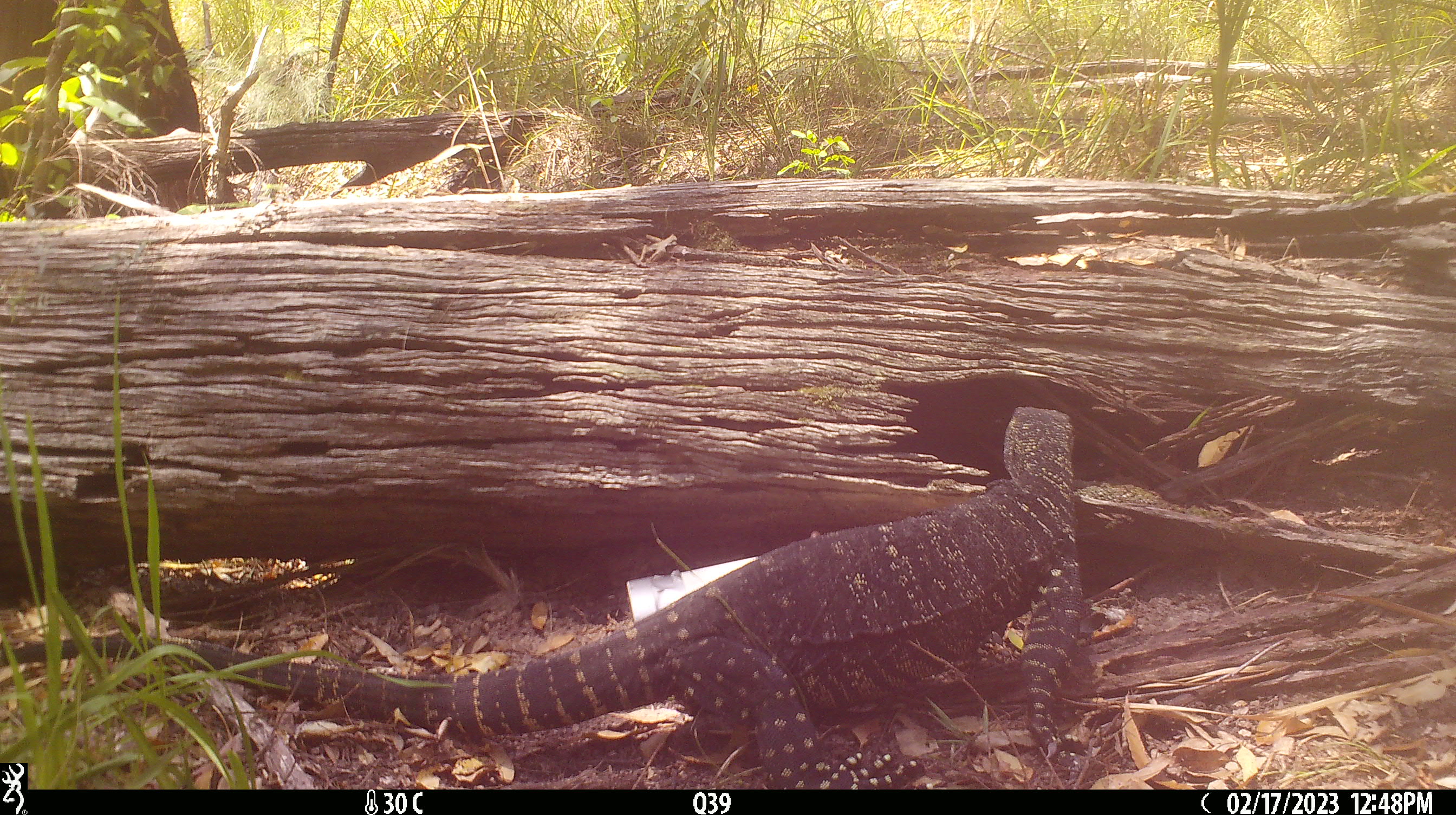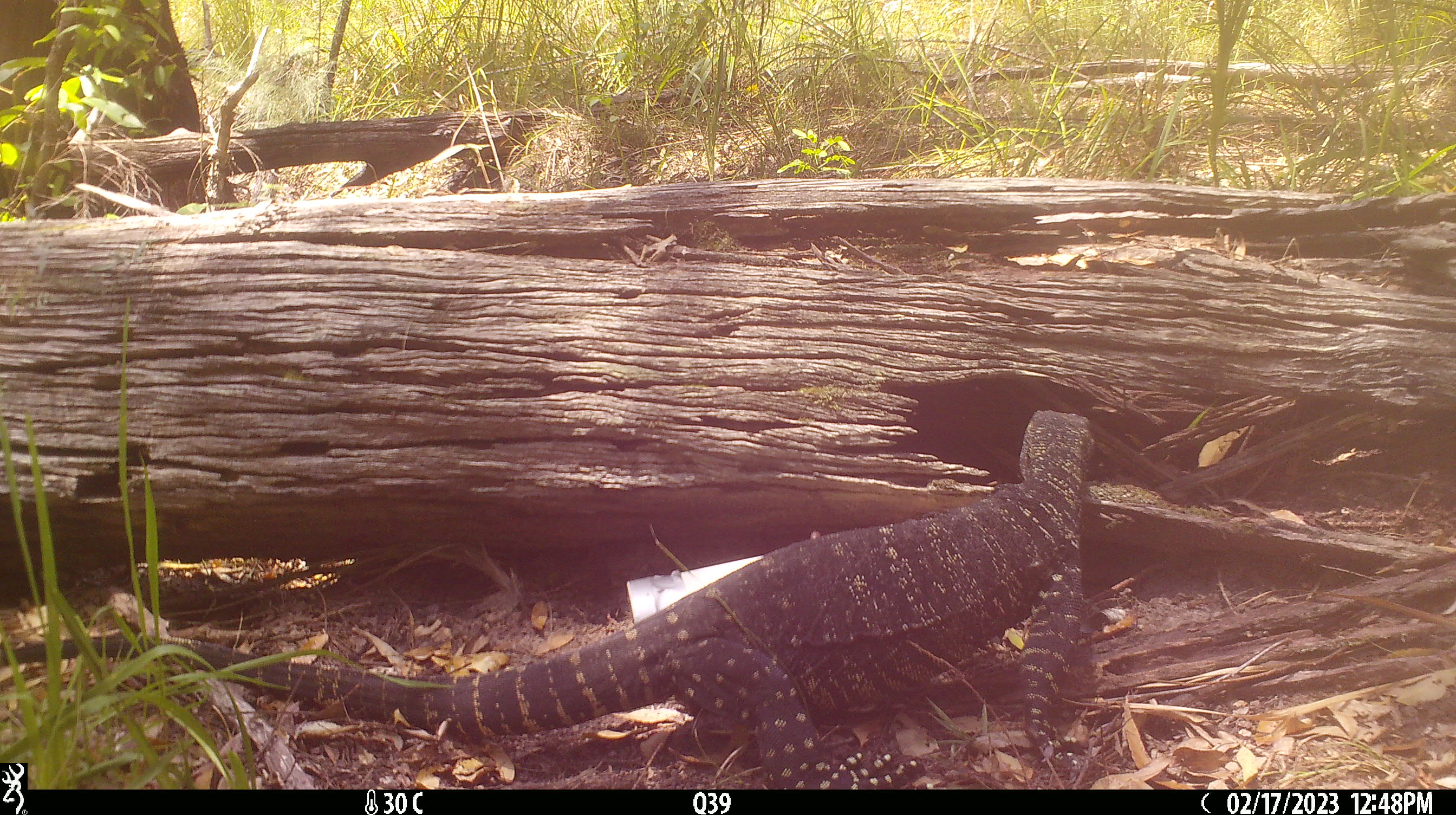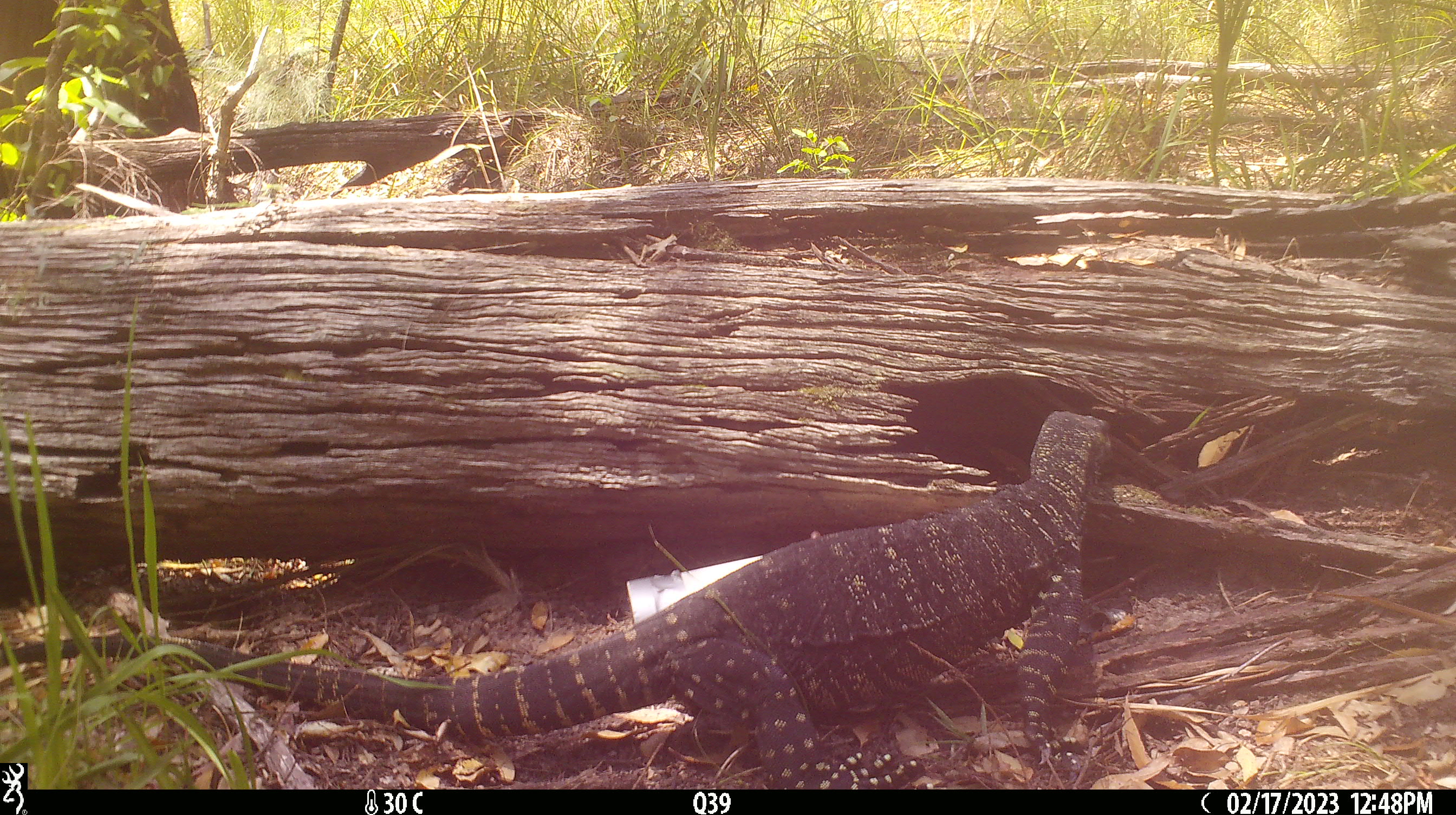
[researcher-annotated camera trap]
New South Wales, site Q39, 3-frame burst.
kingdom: Animalia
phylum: Chordata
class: Reptilia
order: Squamata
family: Varanidae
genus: Varanus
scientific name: Varanus varius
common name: lace monitor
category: goanna